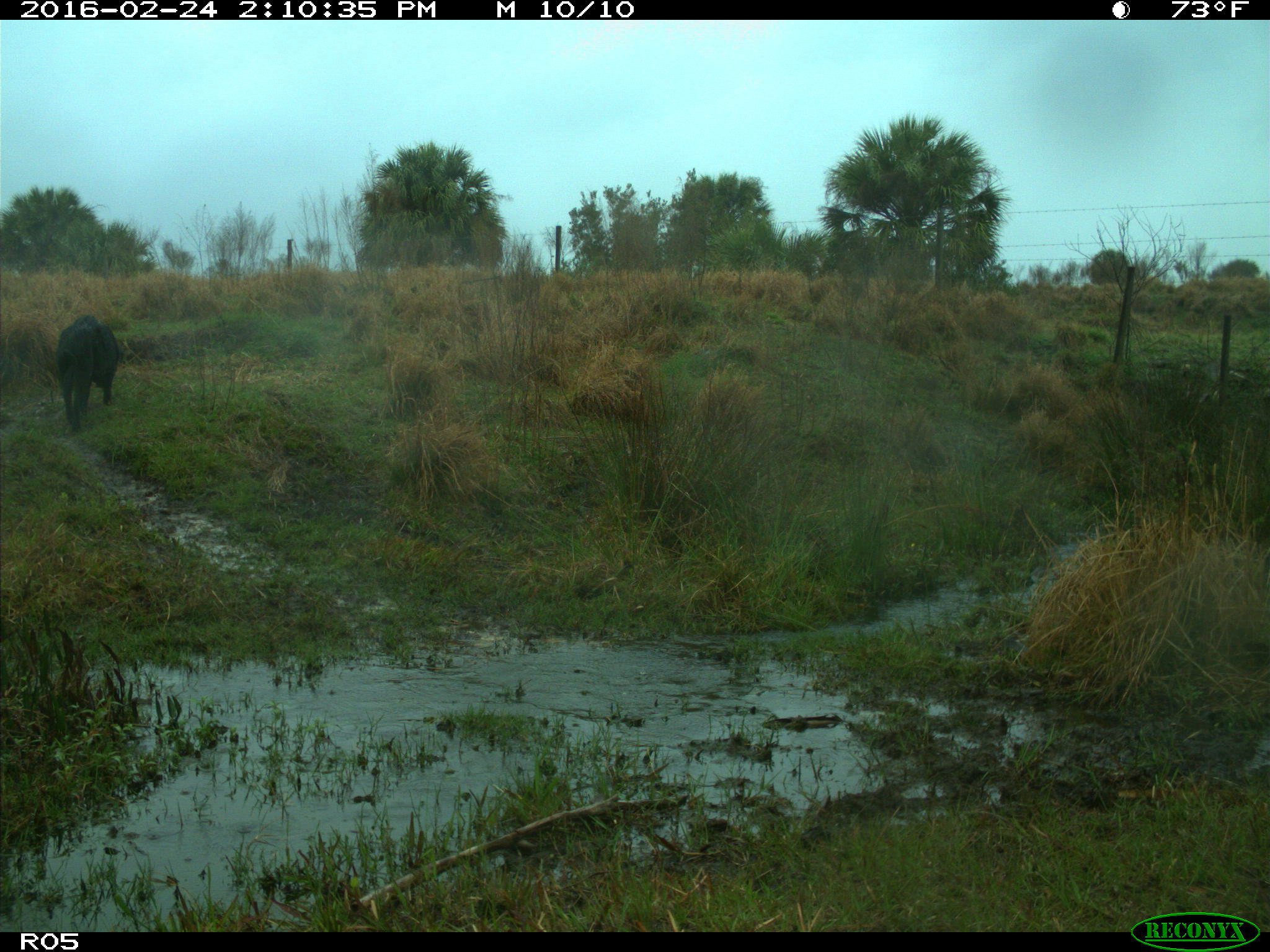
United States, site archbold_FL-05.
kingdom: Animalia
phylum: Chordata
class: Mammalia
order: Artiodactyla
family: Suidae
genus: Sus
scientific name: Sus scrofa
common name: wild boar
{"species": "Sus scrofa (wild boar)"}